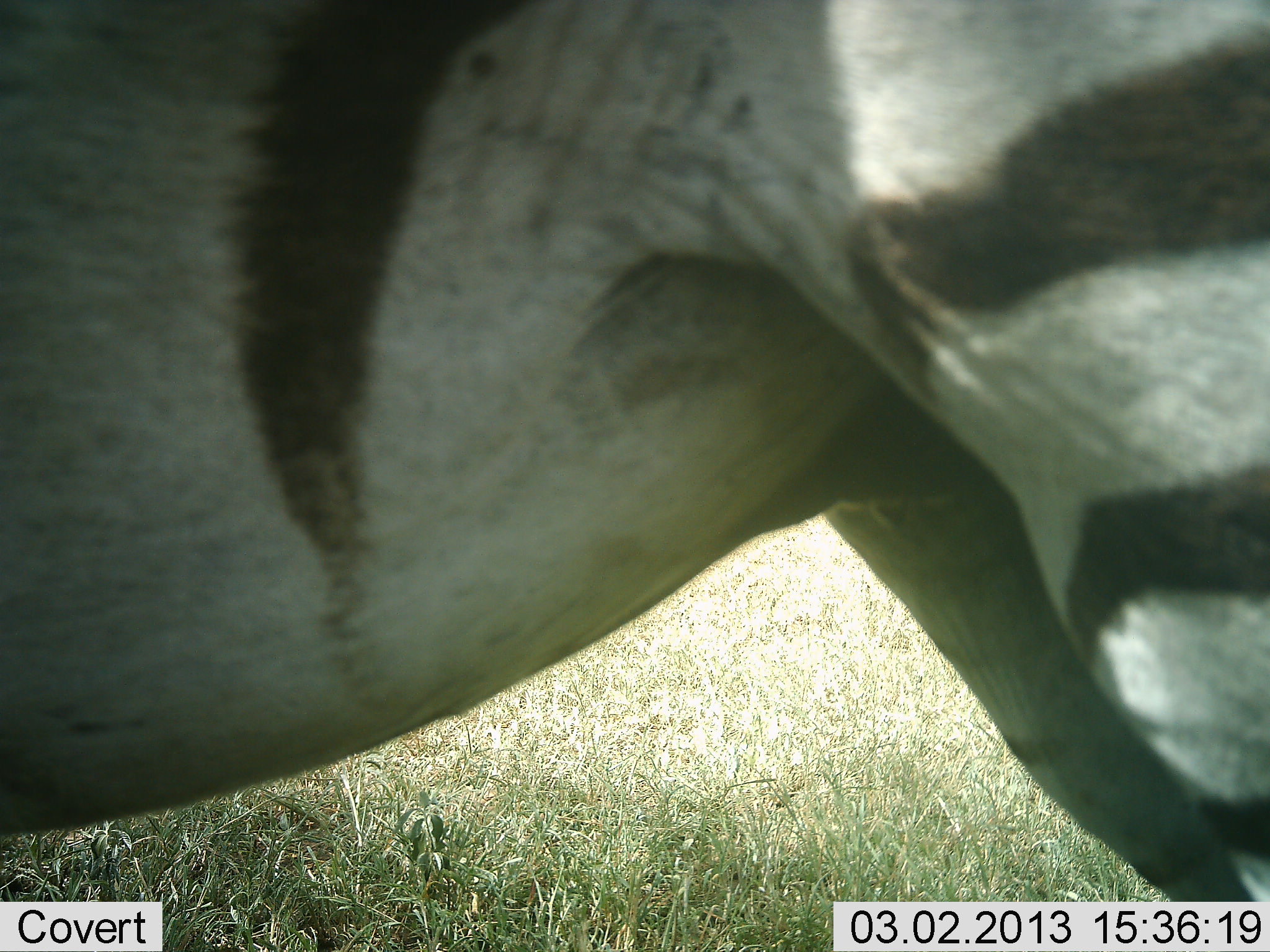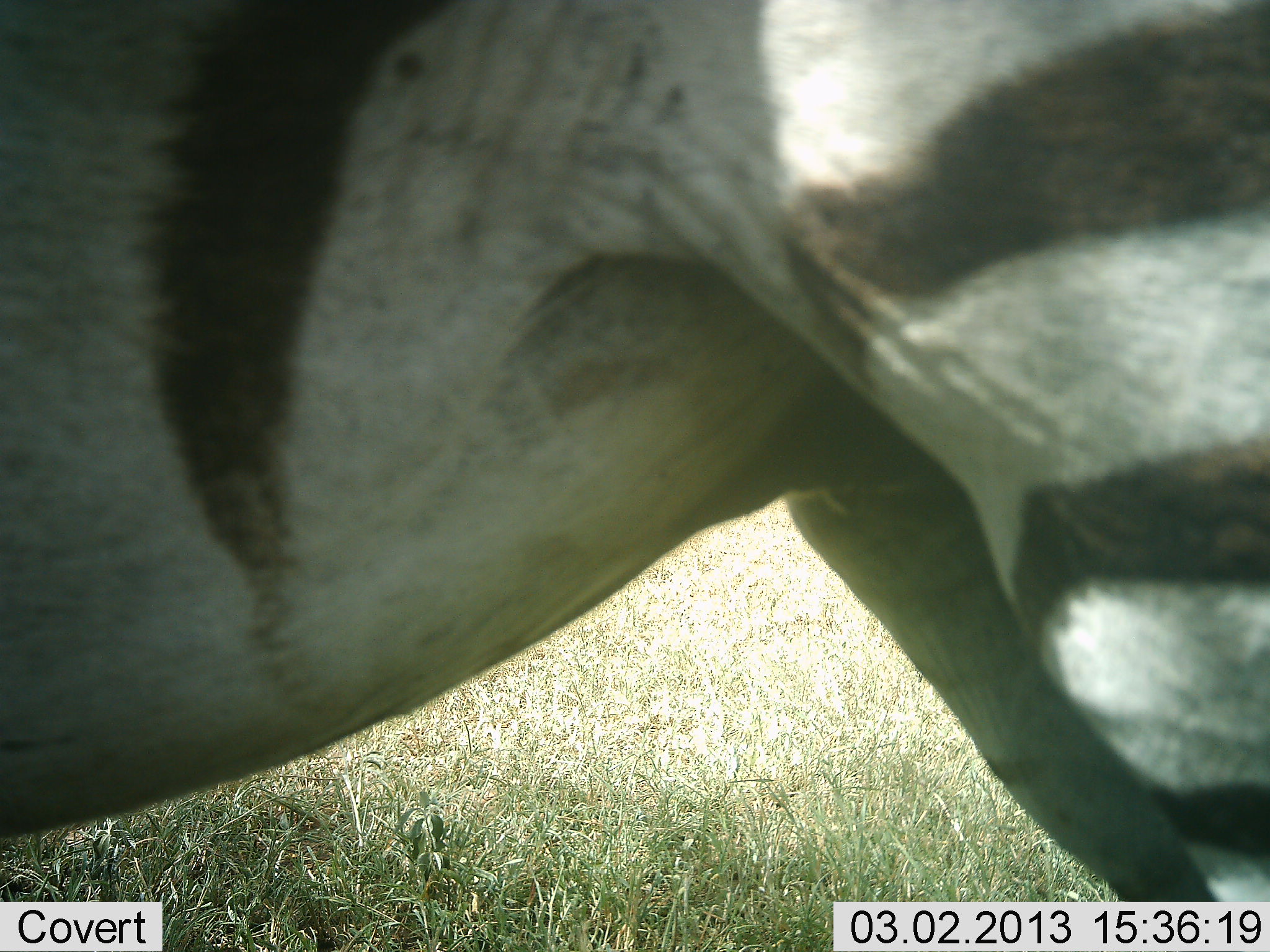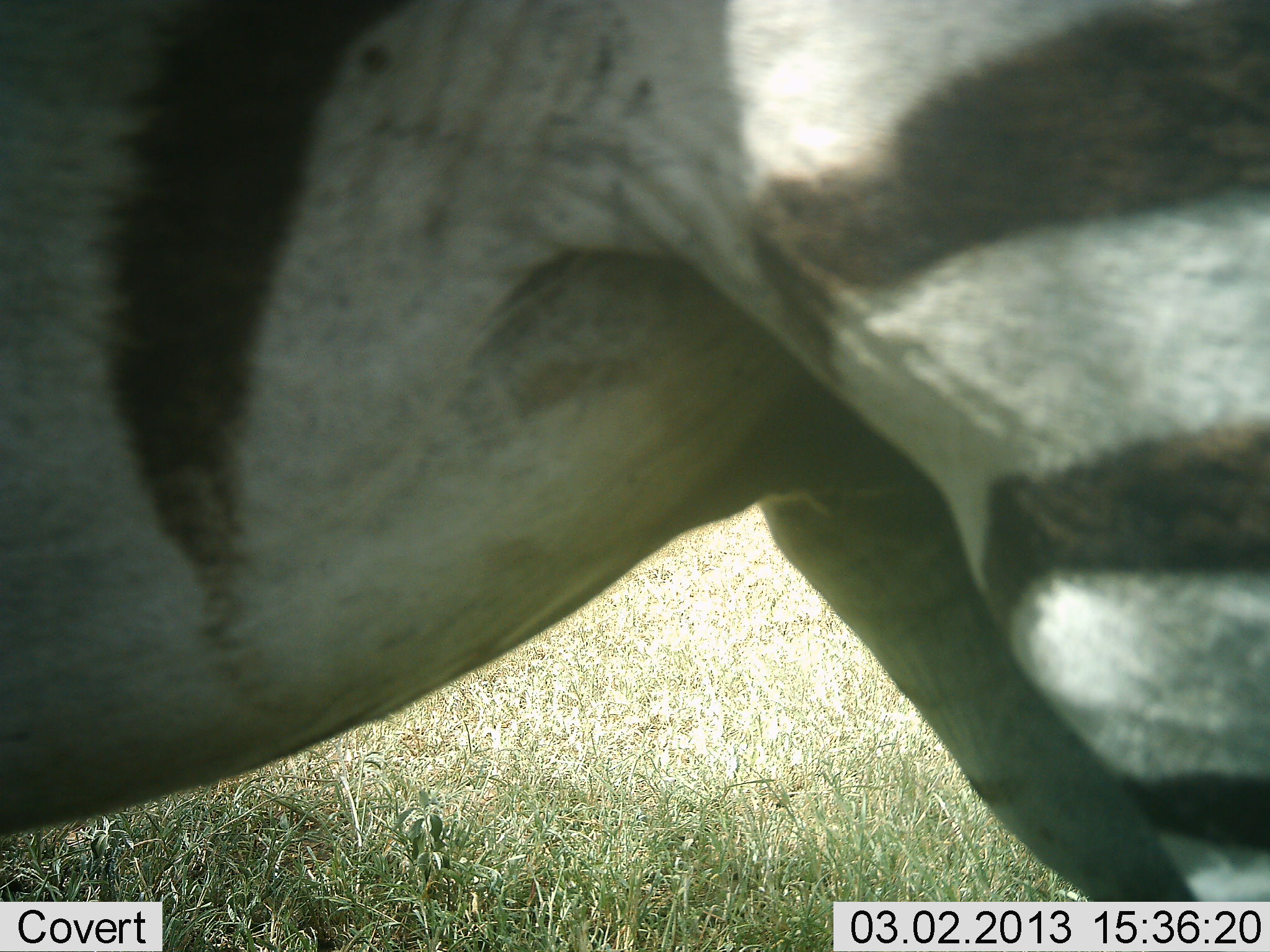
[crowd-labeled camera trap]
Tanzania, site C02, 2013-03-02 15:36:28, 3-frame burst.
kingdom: Animalia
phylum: Chordata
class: Mammalia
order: Perissodactyla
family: Equidae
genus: Equus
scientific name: Equus quagga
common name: plains zebra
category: zebra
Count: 1.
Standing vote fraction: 85%.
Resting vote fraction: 3%.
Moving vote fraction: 18%.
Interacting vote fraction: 6%.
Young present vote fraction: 0%.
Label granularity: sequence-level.